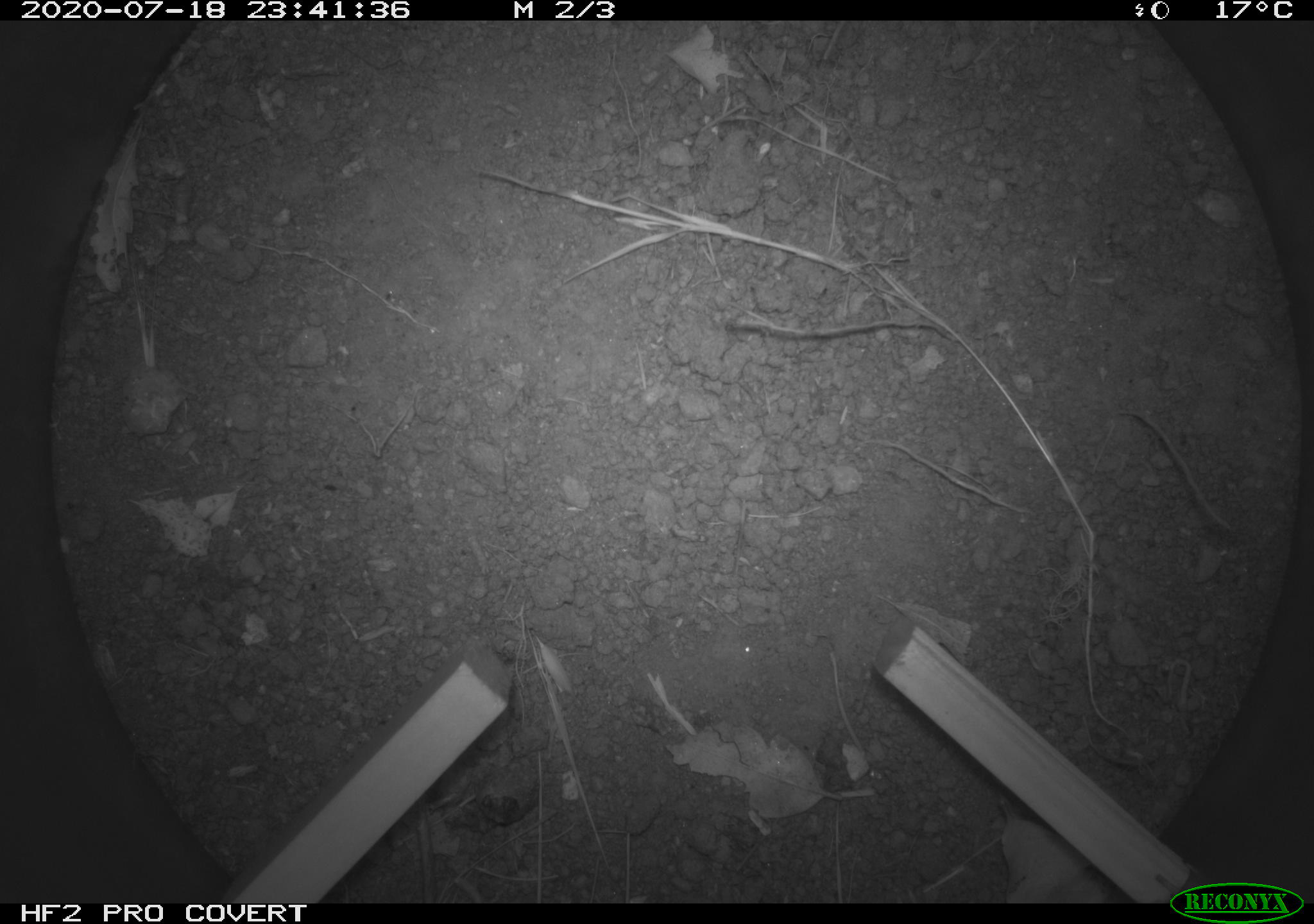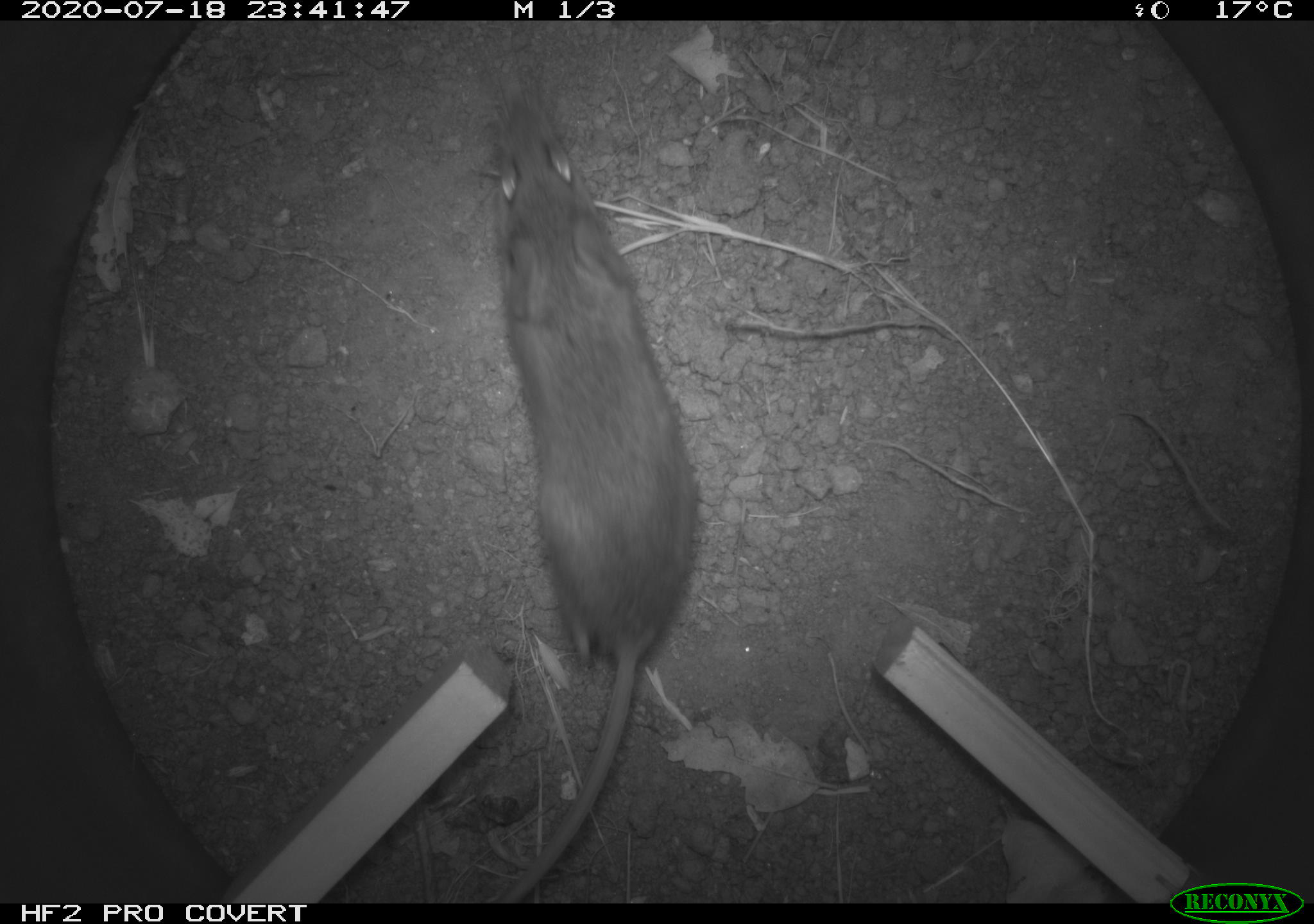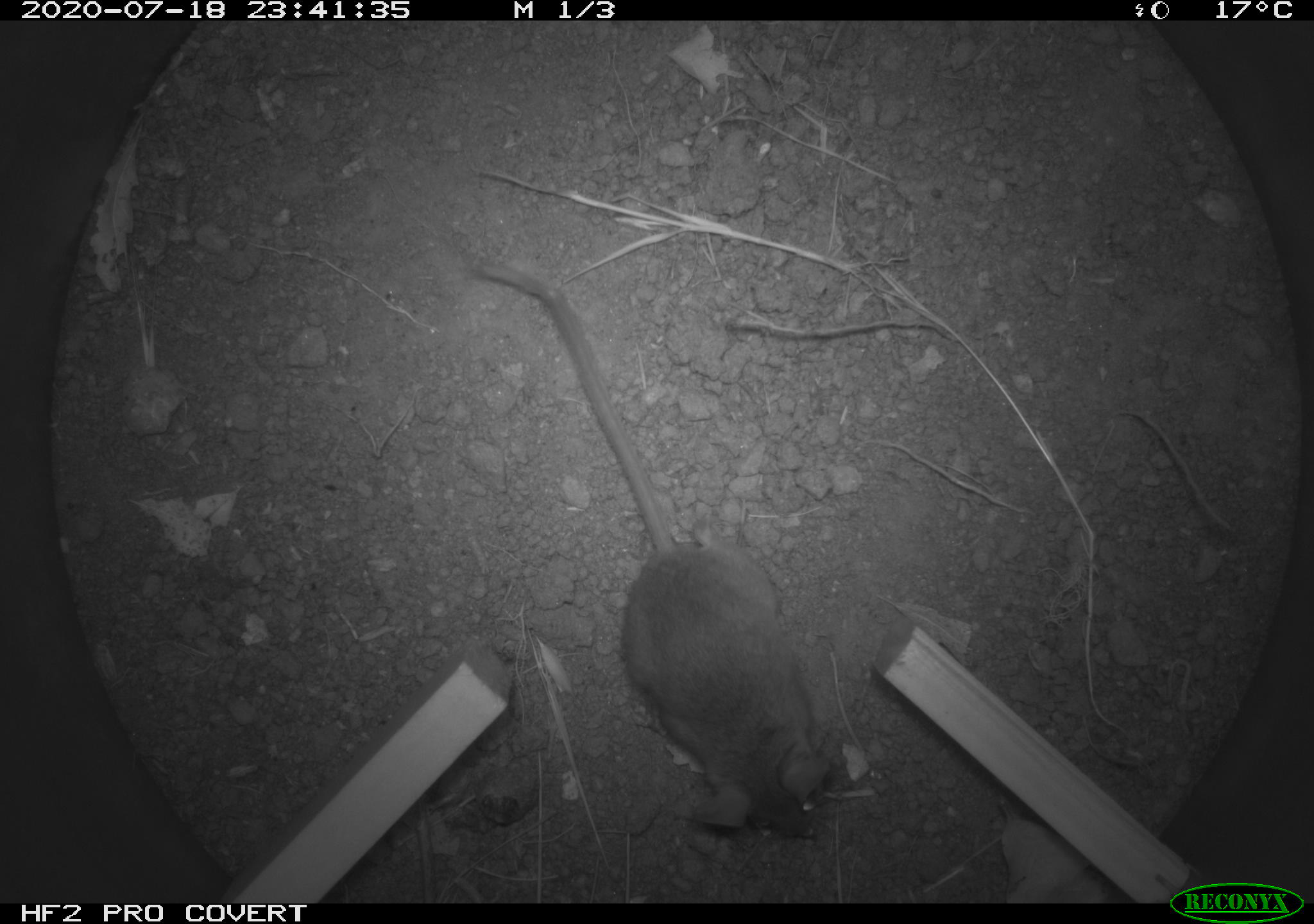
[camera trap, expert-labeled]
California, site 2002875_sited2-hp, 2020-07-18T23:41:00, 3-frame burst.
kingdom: Animalia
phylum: Chordata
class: Mammalia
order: Rodentia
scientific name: Rodentia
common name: rodent